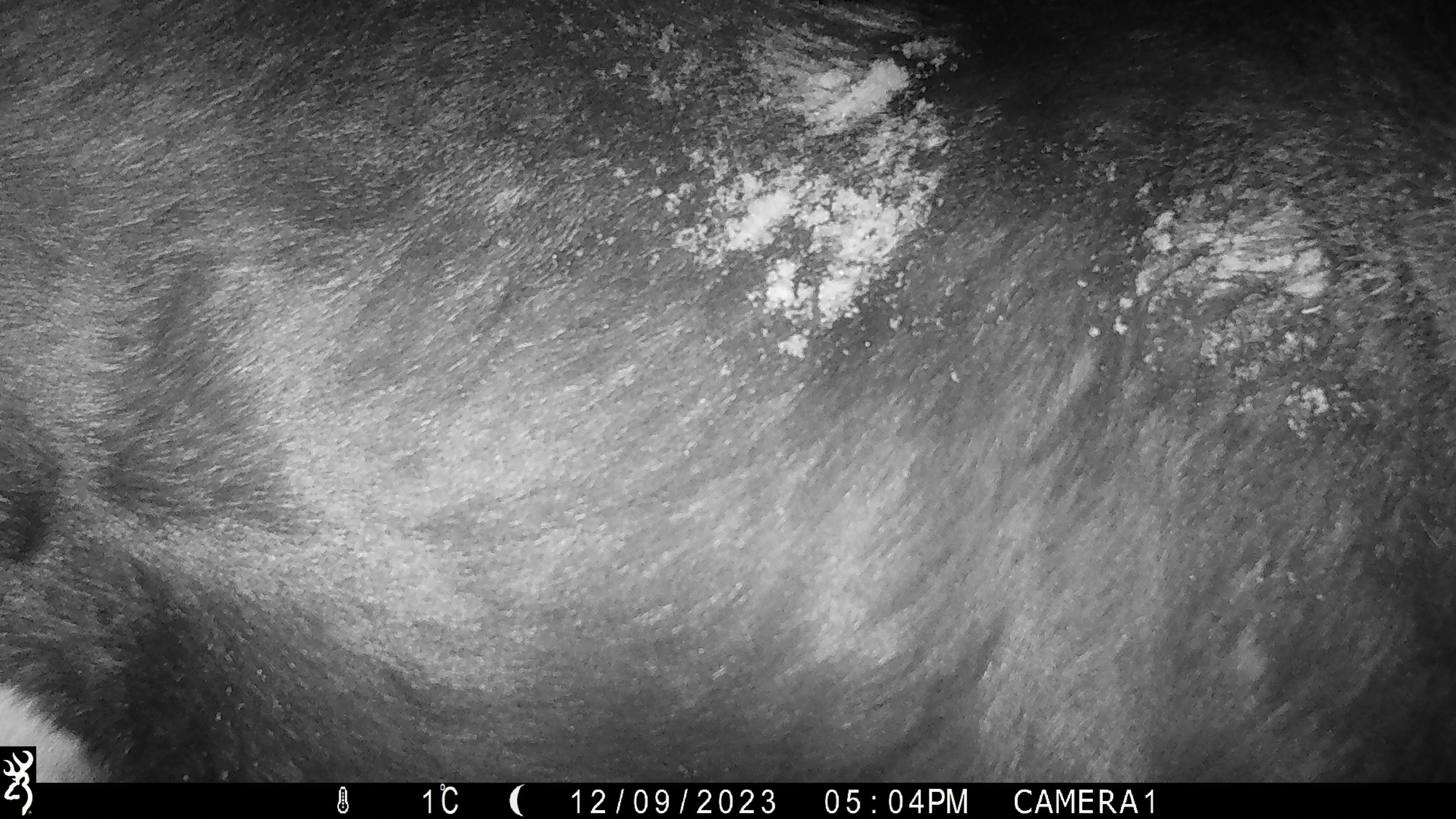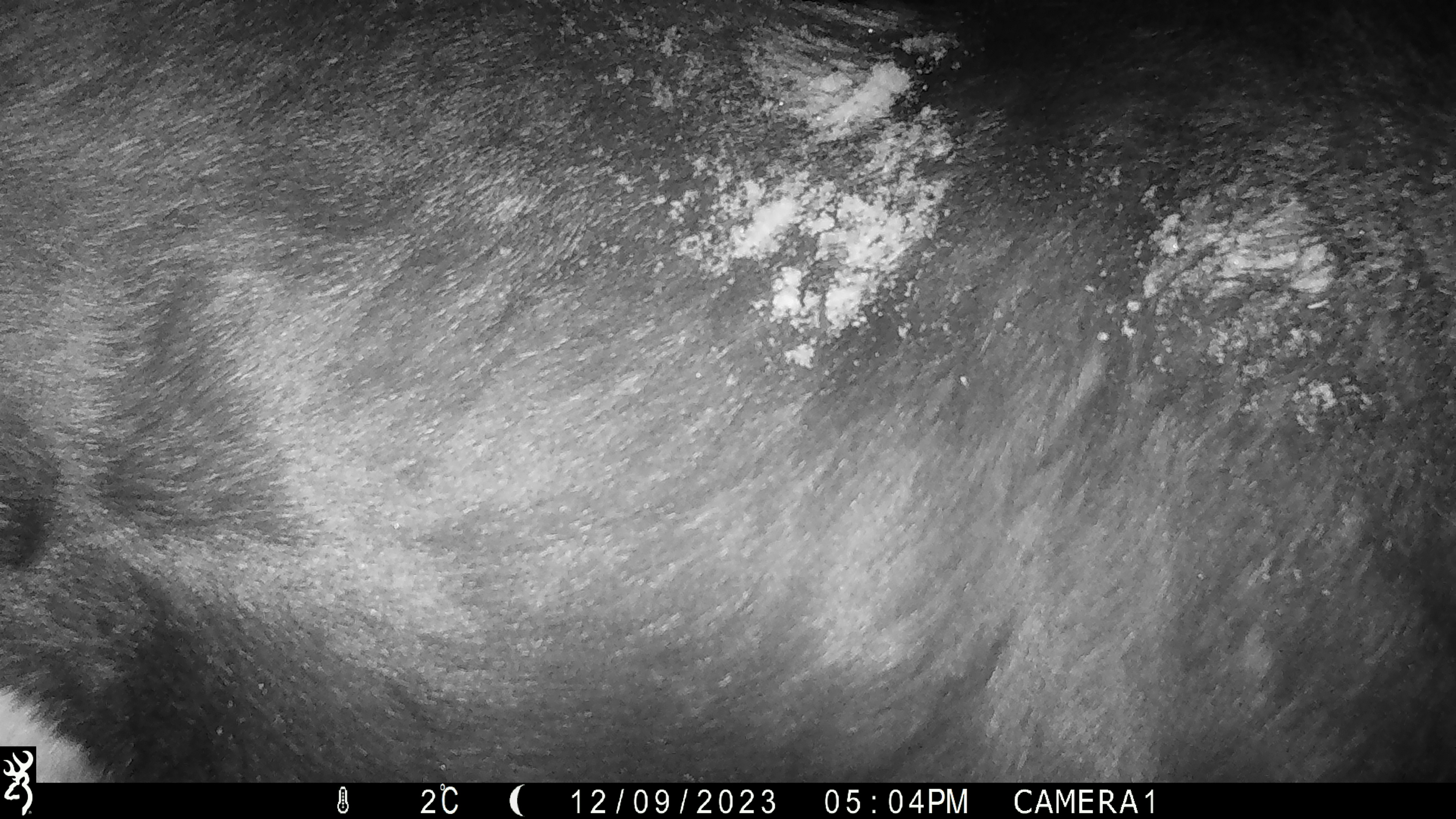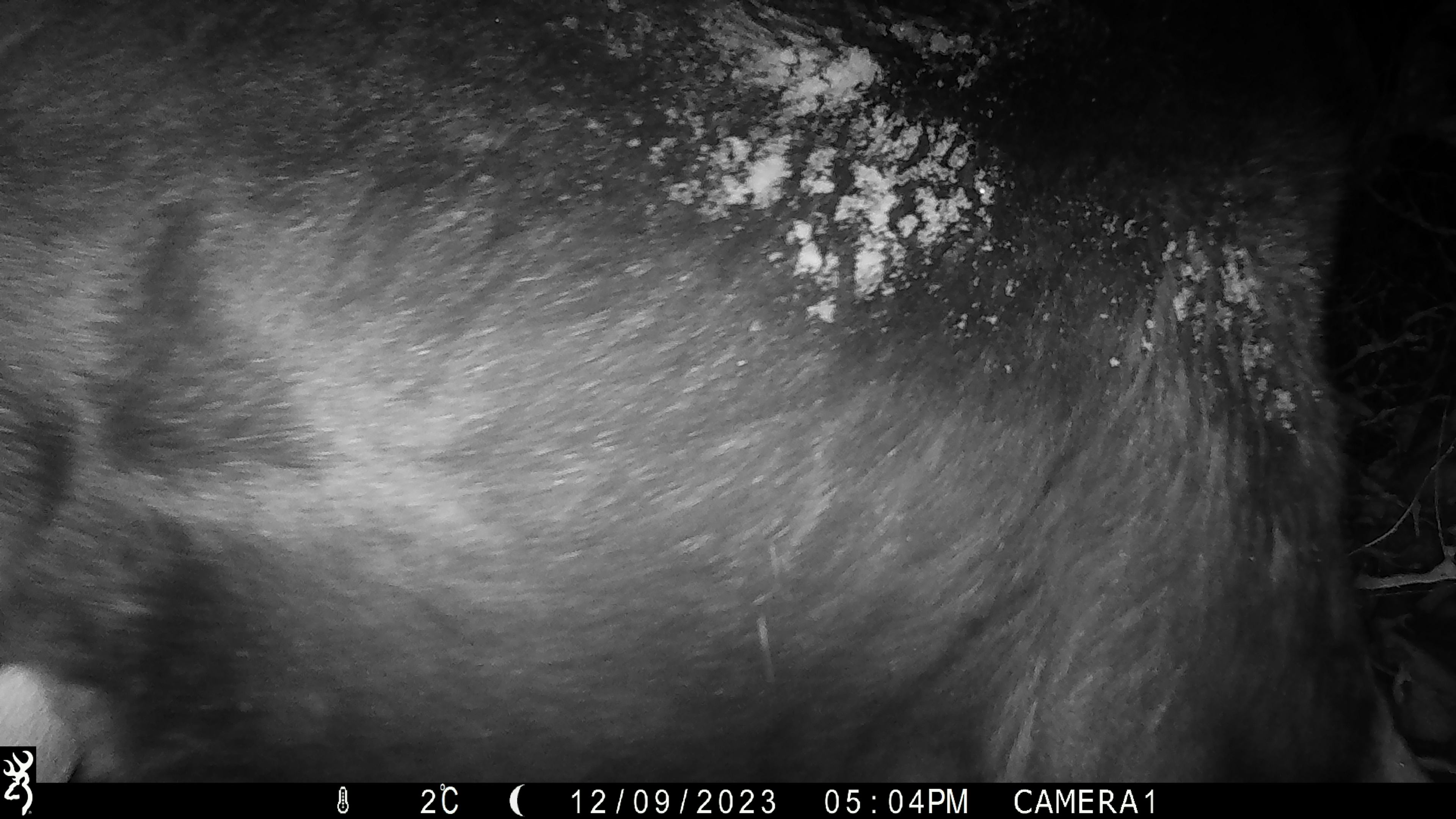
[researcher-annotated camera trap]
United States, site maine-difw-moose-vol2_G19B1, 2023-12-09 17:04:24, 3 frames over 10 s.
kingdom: Animalia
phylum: Chordata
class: Mammalia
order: Artiodactyla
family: Cervidae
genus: Alces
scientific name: Alces alces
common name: moose